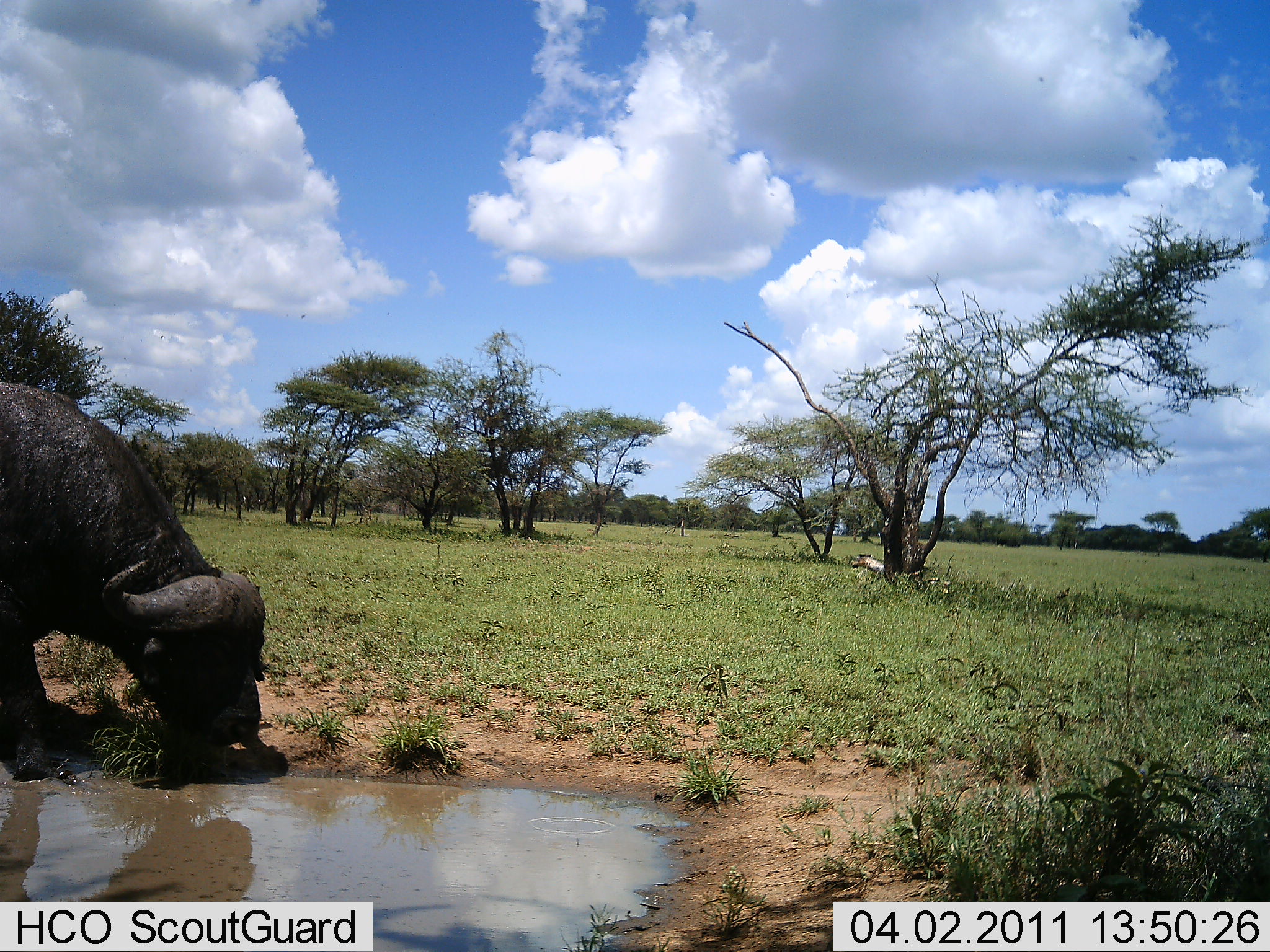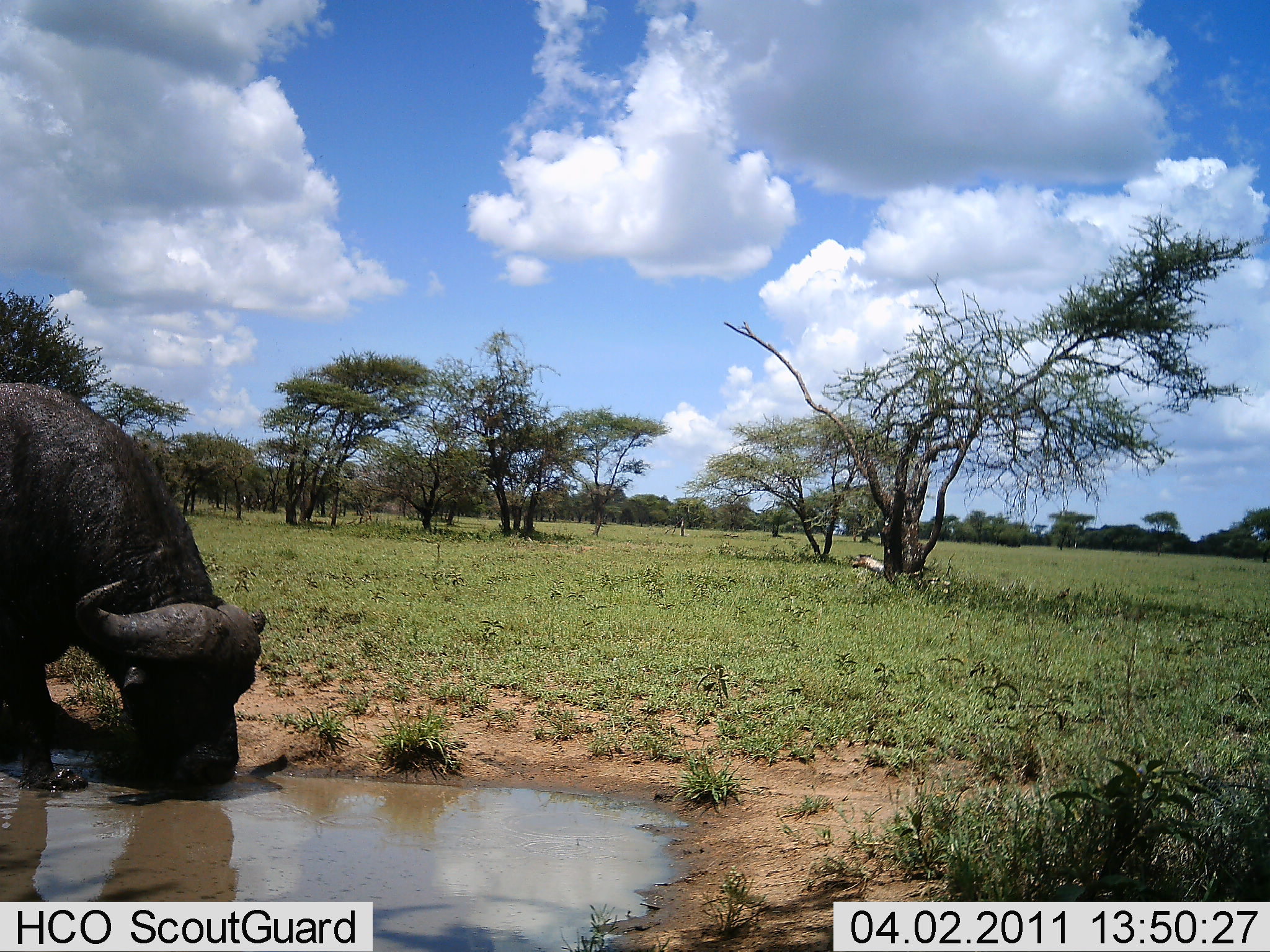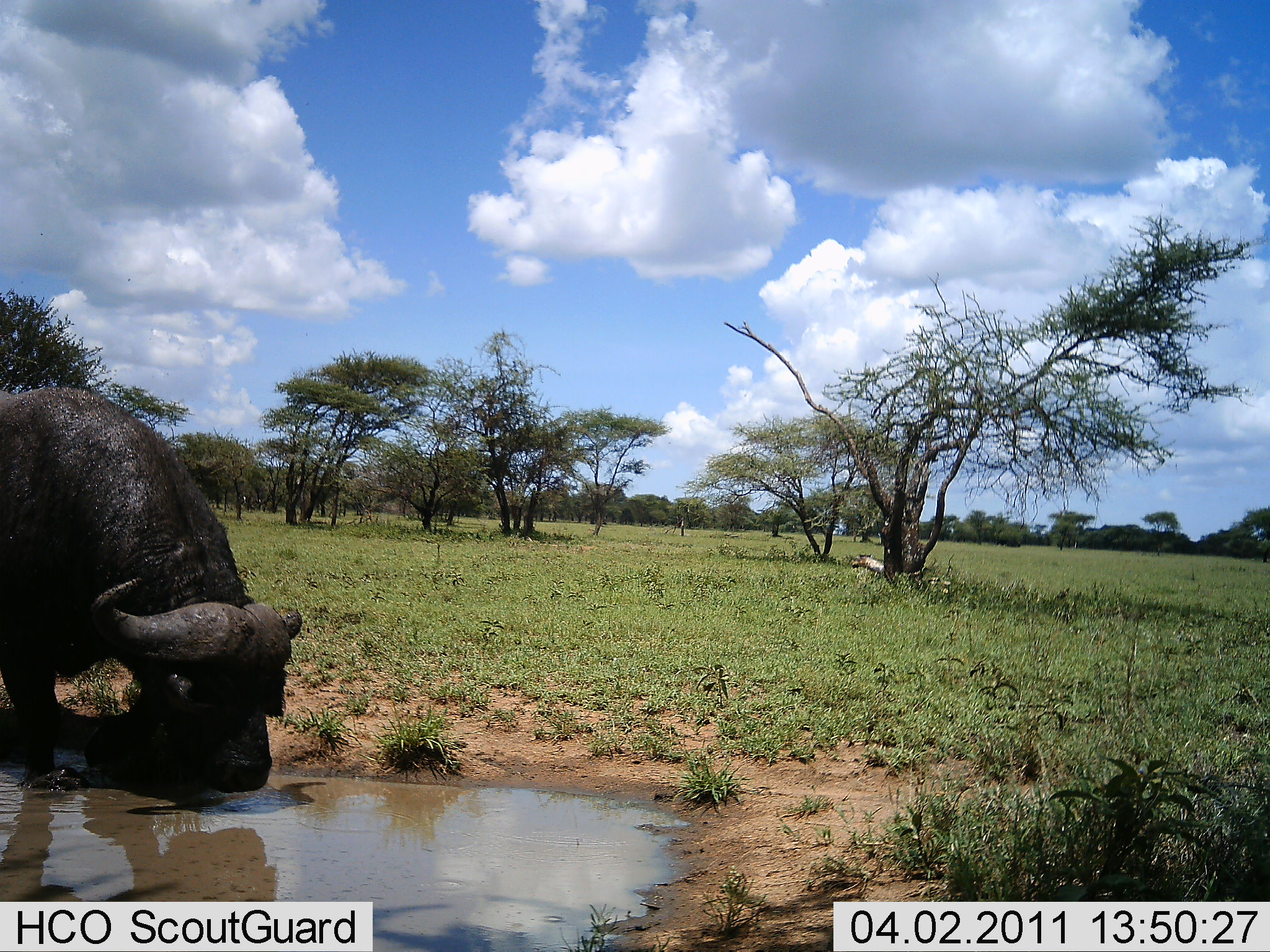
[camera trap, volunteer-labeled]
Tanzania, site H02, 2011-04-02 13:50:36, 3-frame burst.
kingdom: Animalia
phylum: Chordata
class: Mammalia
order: Artiodactyla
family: Bovidae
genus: Syncerus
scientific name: Syncerus caffer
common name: cape buffalo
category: buffalo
Buffalo (cape buffalo) (Syncerus caffer), count 1. Behavior (volunteer vote fractions): standing 38%, resting 0%, moving 0%, interacting 0%. Young present (vote fraction): 0%. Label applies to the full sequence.